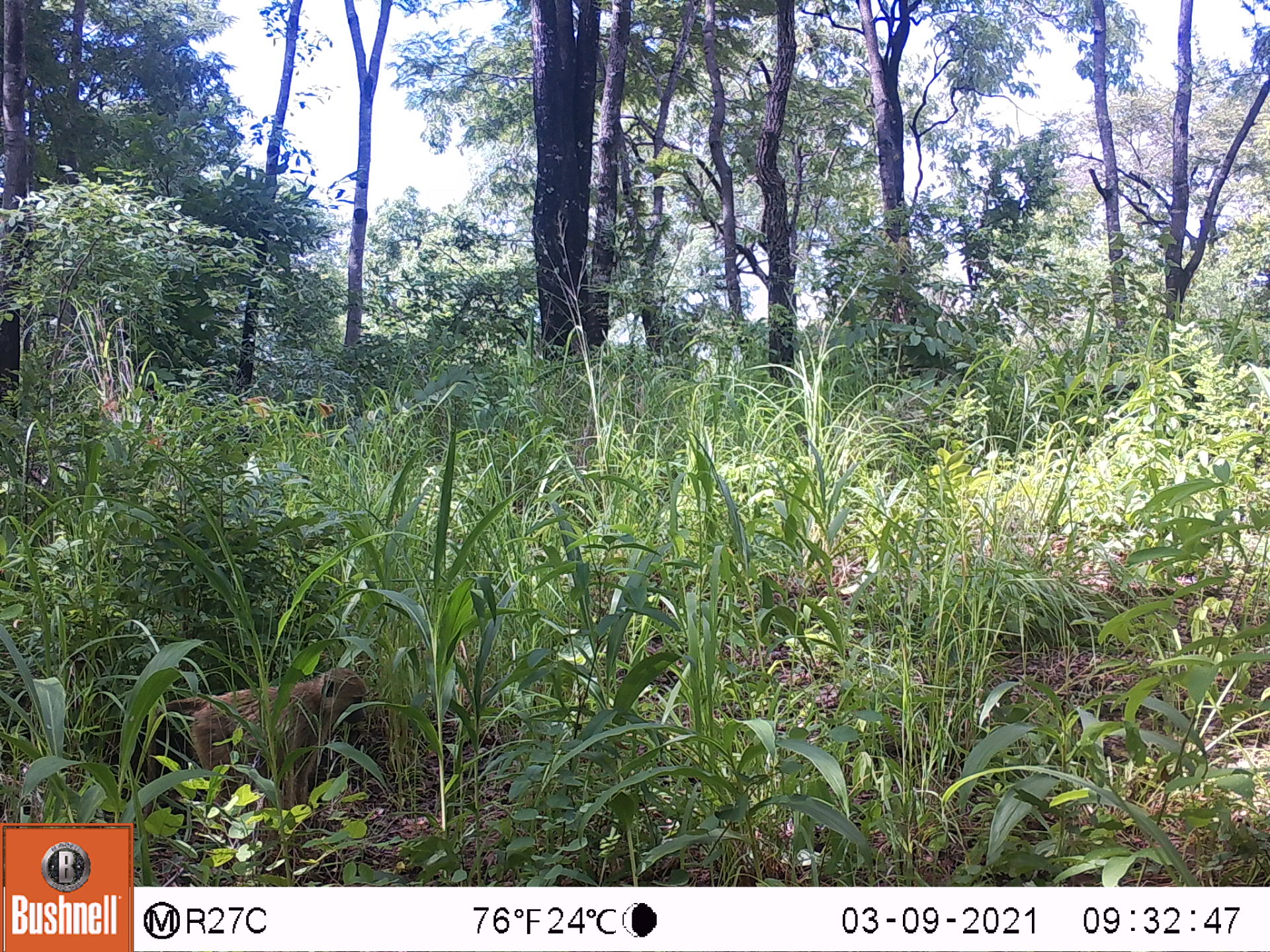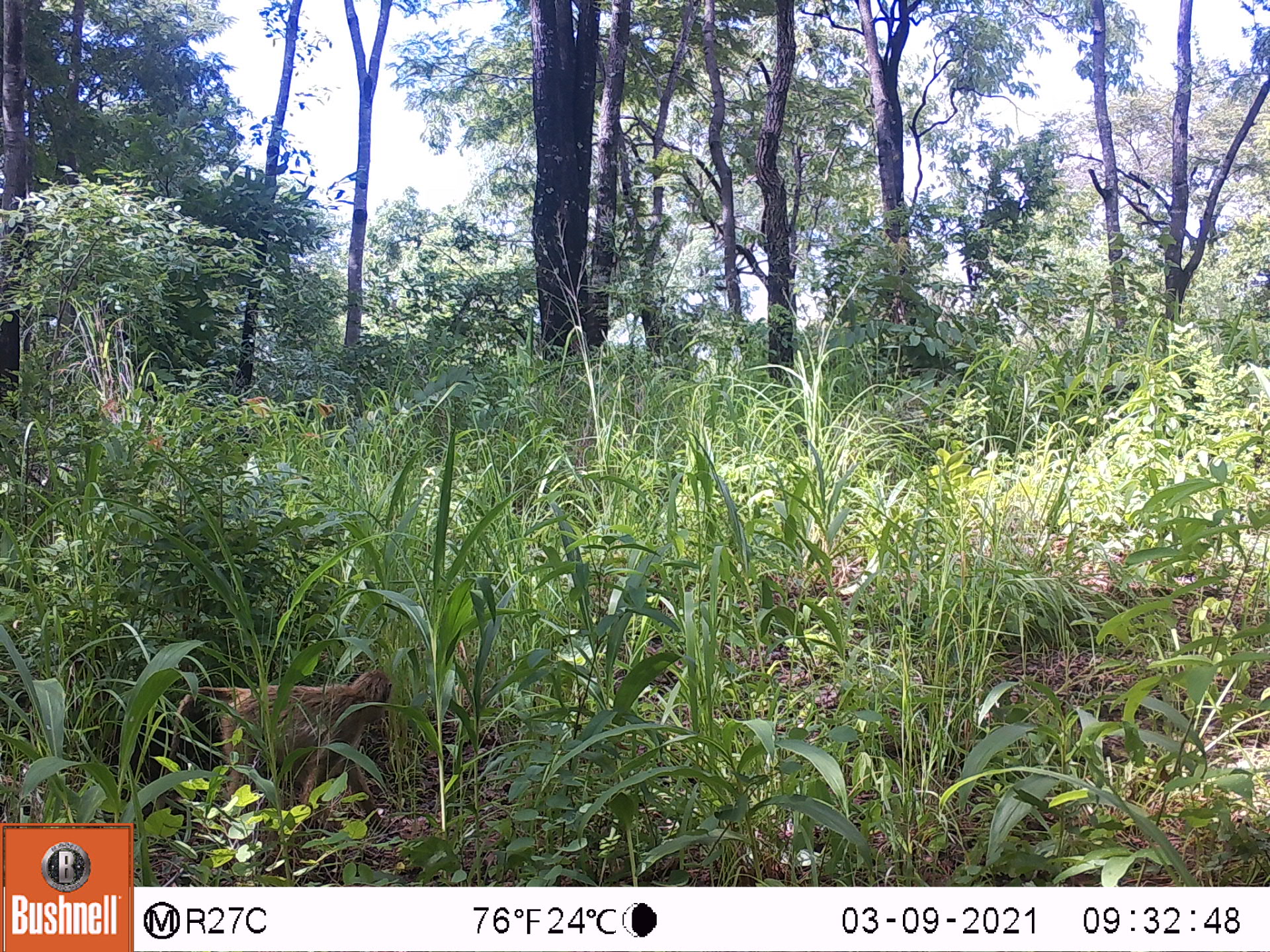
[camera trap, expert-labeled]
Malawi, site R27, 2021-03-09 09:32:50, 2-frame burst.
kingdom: Animalia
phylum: Chordata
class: Mammalia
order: Primates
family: Cercopithecidae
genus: Papio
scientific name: Papio cynocephalus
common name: yellow baboon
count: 1